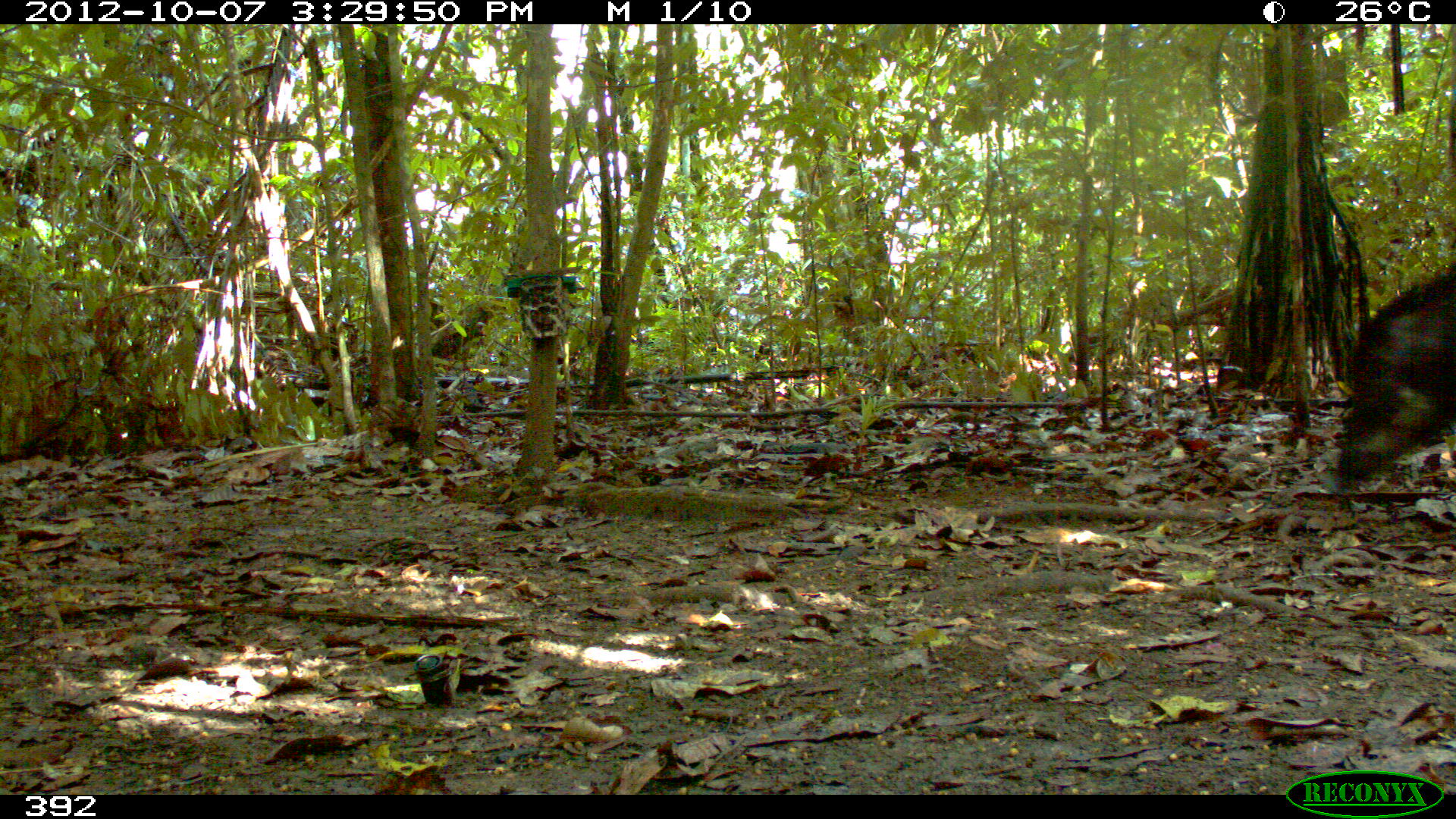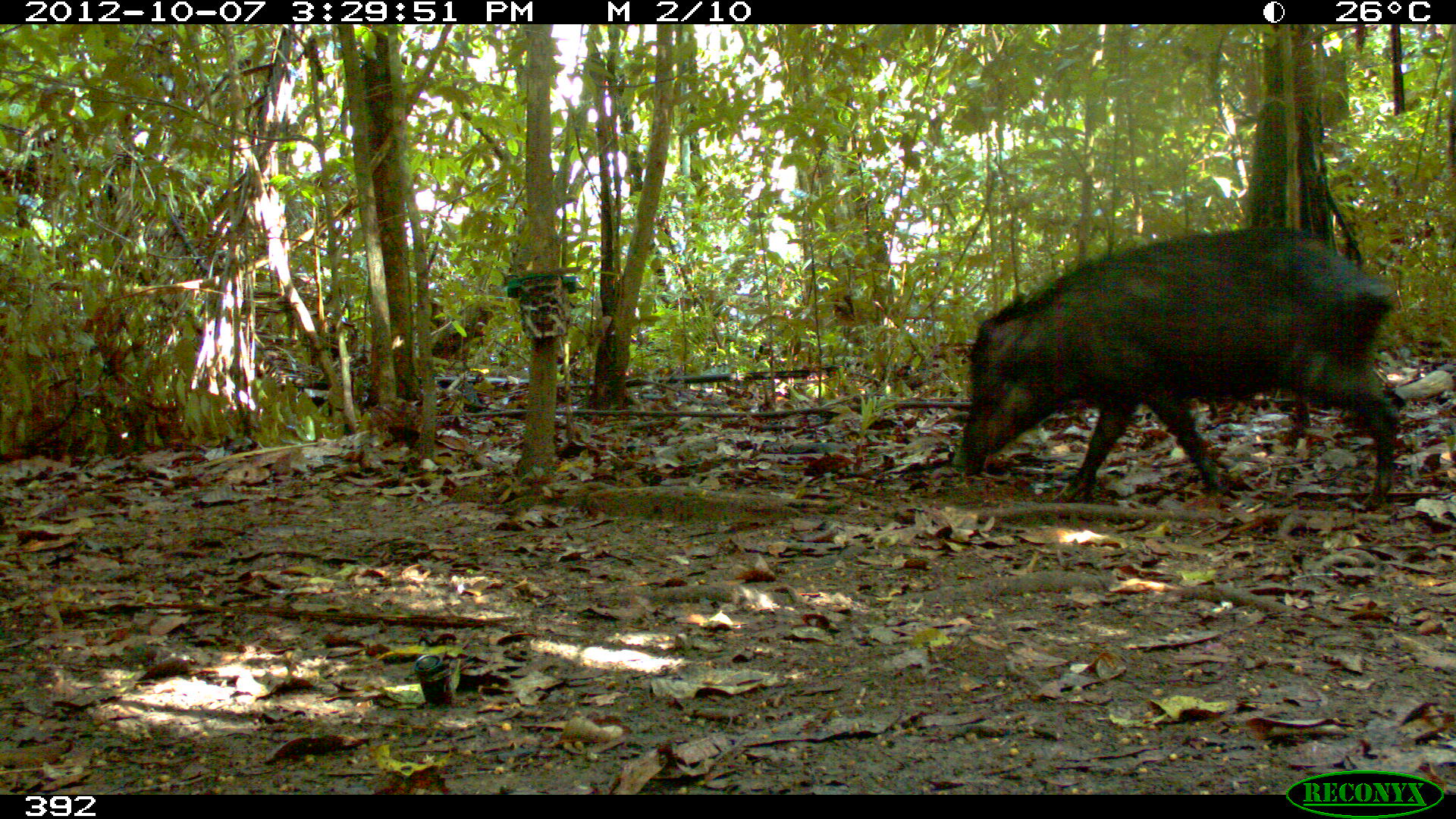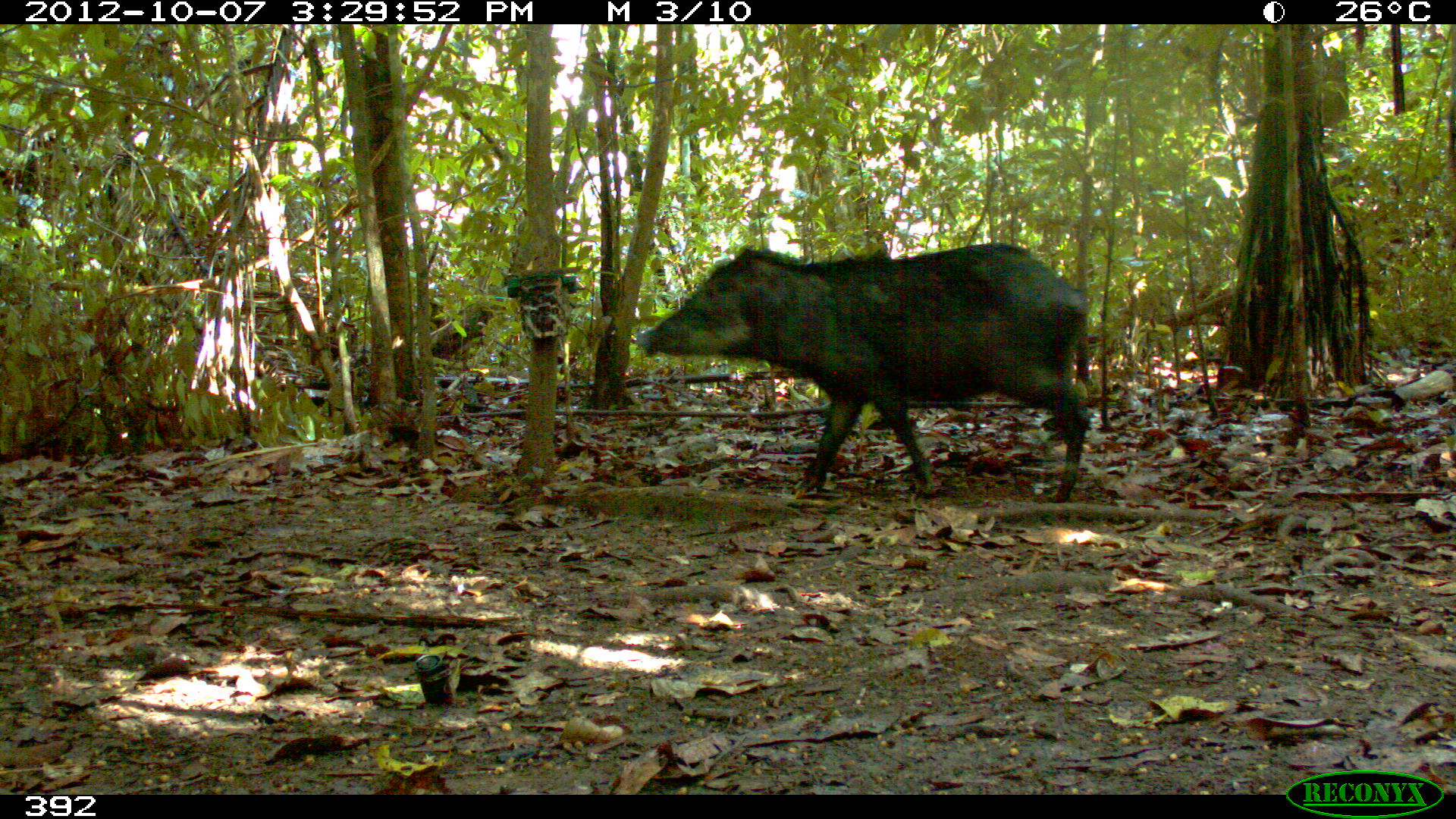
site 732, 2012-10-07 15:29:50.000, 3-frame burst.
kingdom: Animalia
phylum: Chordata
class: Mammalia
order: Artiodactyla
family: Tayassuidae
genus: Tayassu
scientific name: Tayassu pecari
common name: white-lipped peccary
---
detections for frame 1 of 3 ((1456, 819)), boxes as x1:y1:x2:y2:
tayassu pecari: 1320:259:1454:497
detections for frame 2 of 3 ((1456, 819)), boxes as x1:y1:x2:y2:
tayassu pecari: 950:224:1400:512